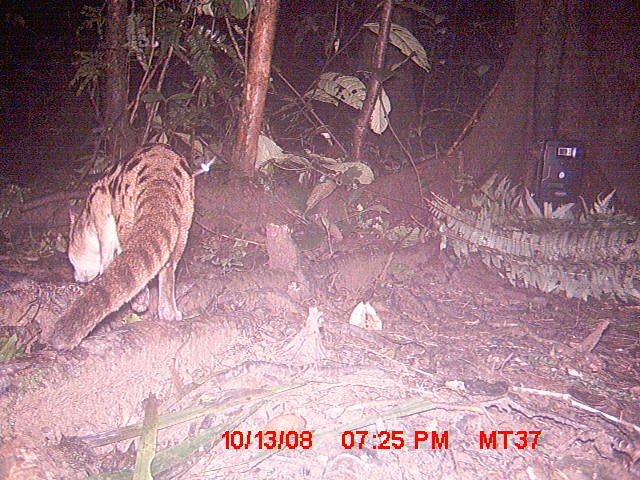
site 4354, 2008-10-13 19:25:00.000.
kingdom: Animalia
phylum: Chordata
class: Aves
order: Cuculiformes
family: Cuculidae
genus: Coua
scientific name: Coua serriana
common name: red-breasted coua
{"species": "Coua serriana (red-breasted coua)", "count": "1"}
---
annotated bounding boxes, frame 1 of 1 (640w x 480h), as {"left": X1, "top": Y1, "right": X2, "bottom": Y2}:
coua serriana: {"left": 48, "top": 141, "right": 194, "bottom": 350}